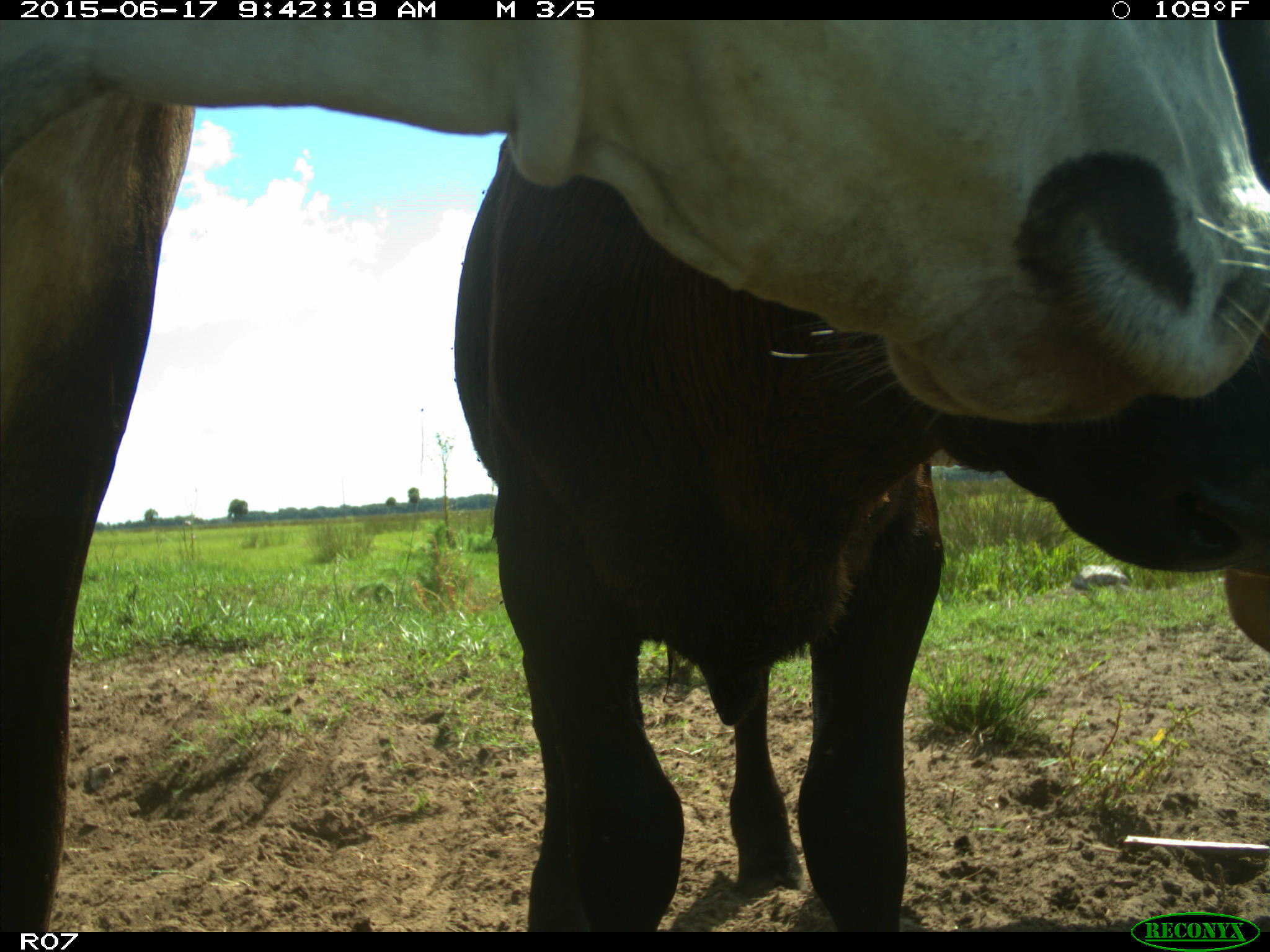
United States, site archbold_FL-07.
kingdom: Animalia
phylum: Chordata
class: Mammalia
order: Artiodactyla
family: Bovidae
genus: Bos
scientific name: Bos taurus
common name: domestic cow